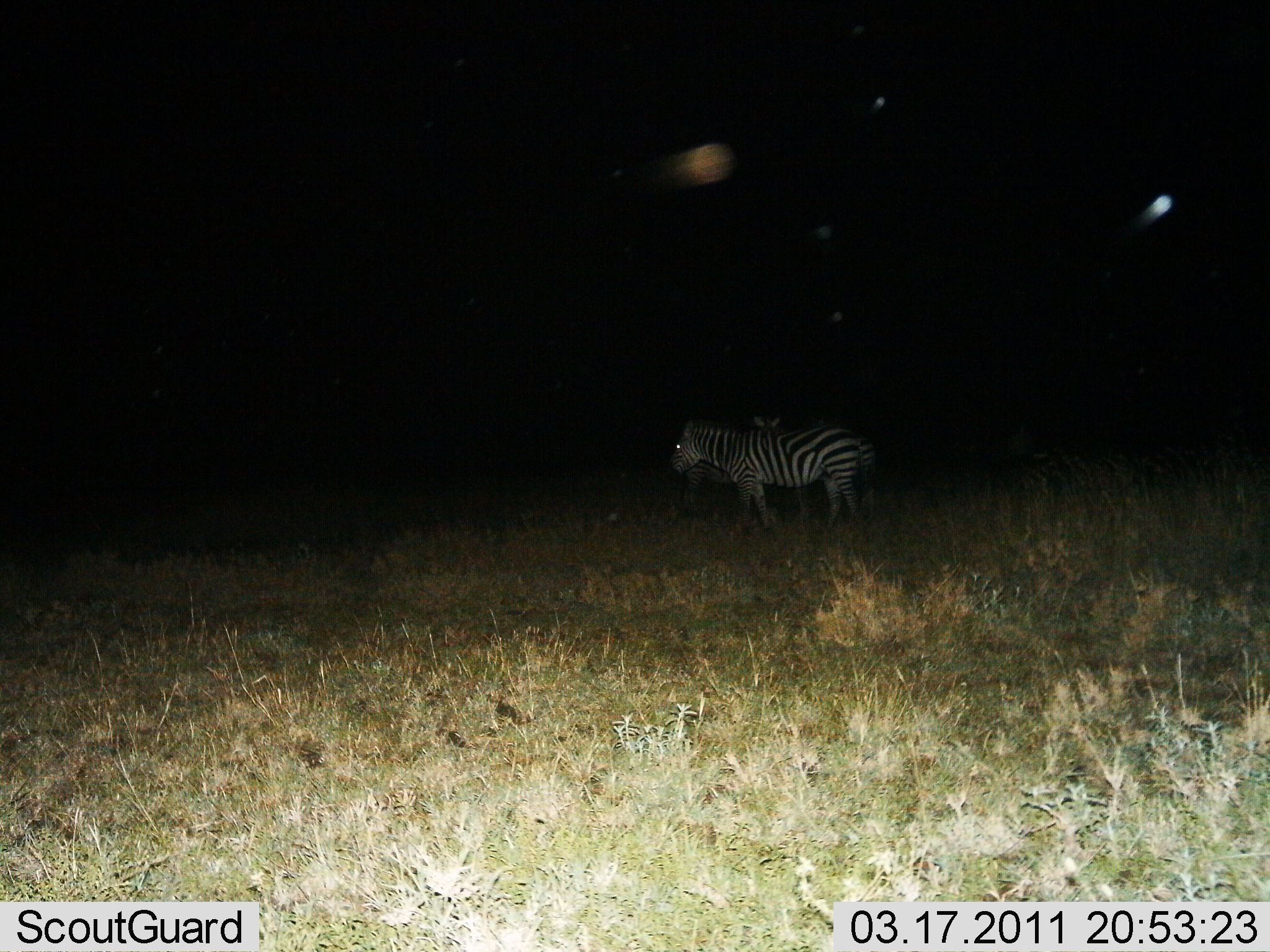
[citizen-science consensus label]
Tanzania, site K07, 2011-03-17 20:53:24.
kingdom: Animalia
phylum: Chordata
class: Mammalia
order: Perissodactyla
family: Equidae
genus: Equus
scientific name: Equus quagga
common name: plains zebra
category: zebra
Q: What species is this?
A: Zebra (plains zebra) (Equus quagga).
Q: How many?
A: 2.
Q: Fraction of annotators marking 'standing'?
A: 92%.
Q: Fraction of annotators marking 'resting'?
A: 0%.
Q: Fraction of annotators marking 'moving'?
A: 17%.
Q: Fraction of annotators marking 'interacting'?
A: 0%.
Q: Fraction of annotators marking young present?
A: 8%.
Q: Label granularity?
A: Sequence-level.